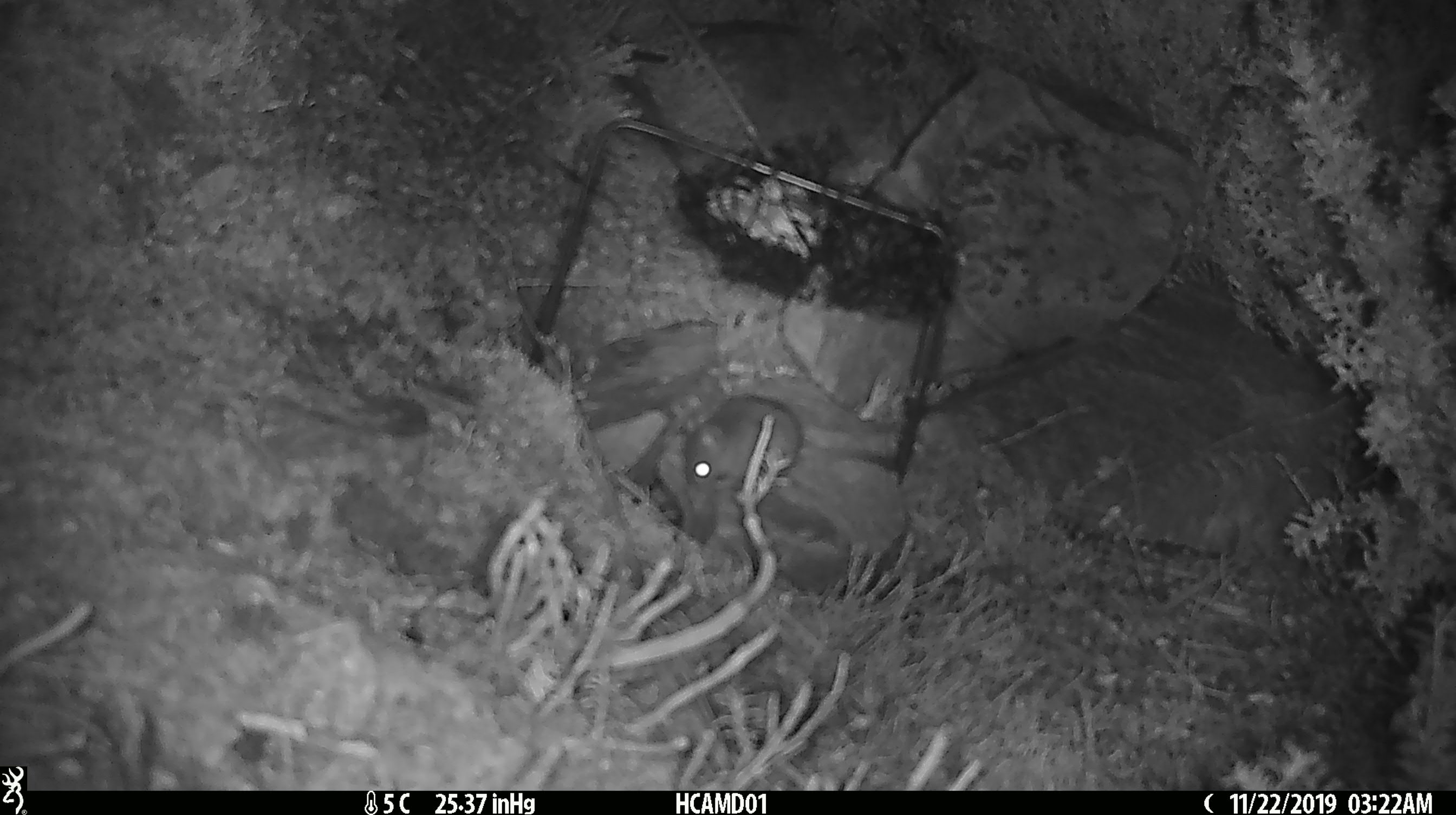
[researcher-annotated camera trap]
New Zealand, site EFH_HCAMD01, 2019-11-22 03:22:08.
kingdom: Animalia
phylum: Chordata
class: Mammalia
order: Rodentia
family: Muridae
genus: Mus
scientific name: Mus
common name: mouse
Mouse (Mus).